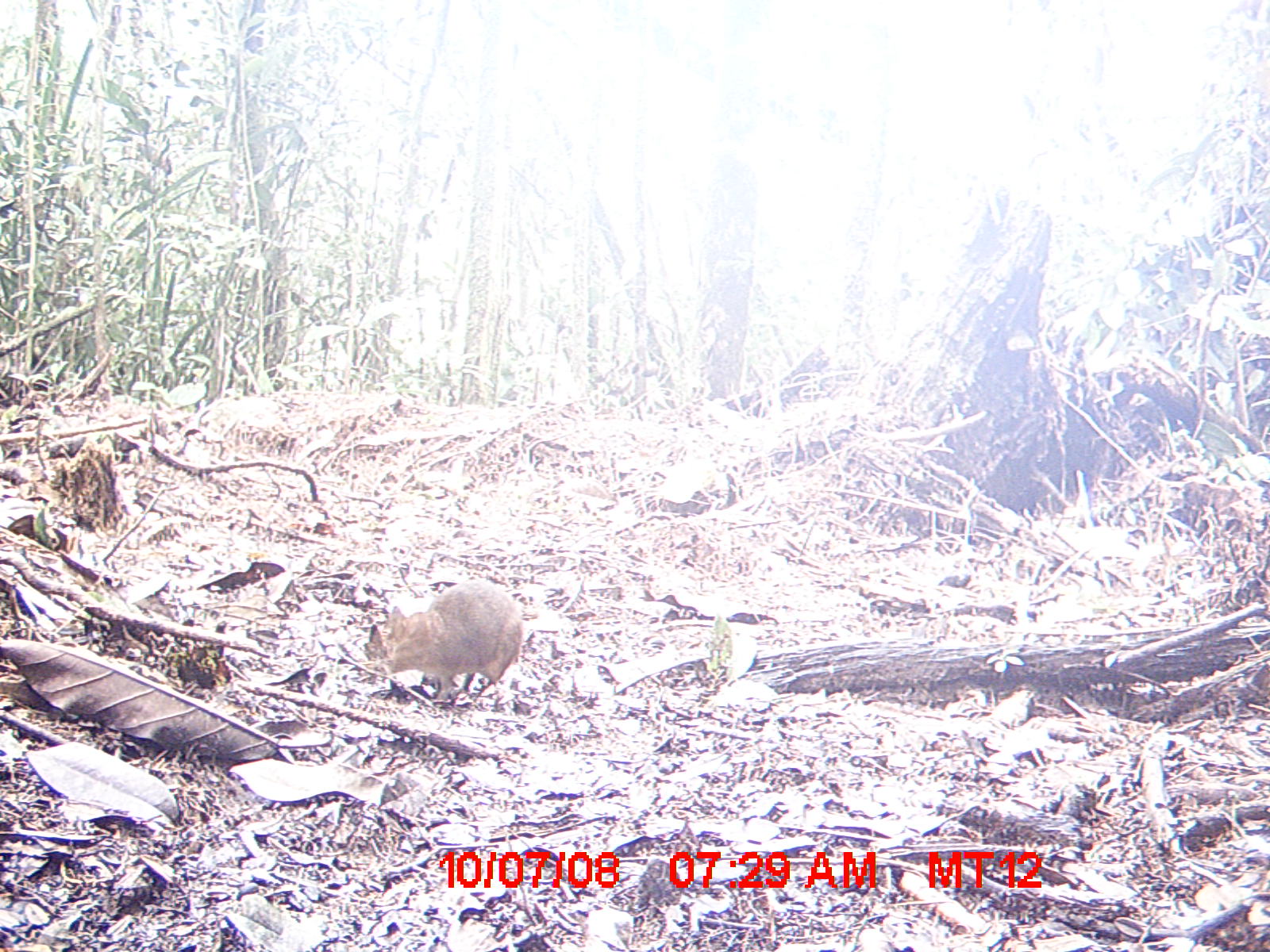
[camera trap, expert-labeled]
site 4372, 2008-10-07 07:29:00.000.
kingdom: Animalia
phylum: Chordata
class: Mammalia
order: Rodentia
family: Nesomyidae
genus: Nesomys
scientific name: Nesomys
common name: nesomys rodents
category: nesomys sp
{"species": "nesomys sp (nesomys rodents) (Nesomys)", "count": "1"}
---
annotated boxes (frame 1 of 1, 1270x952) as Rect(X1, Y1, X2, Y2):
nesomys sp: Rect(387, 578, 524, 700)